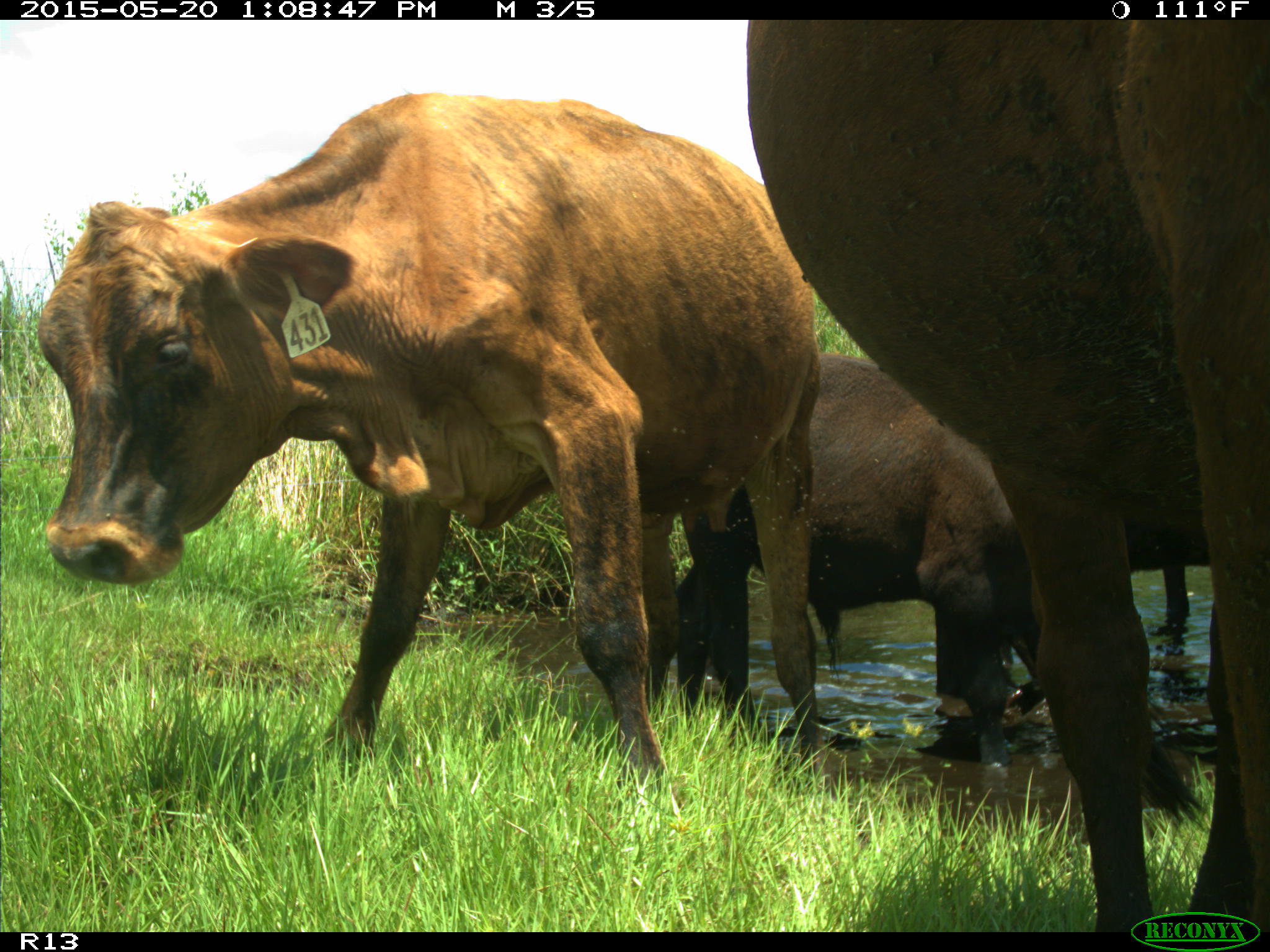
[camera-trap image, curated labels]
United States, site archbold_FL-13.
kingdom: Animalia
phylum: Chordata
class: Mammalia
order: Artiodactyla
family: Bovidae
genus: Bos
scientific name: Bos taurus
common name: domestic cow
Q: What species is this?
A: Bos taurus (domestic cow).